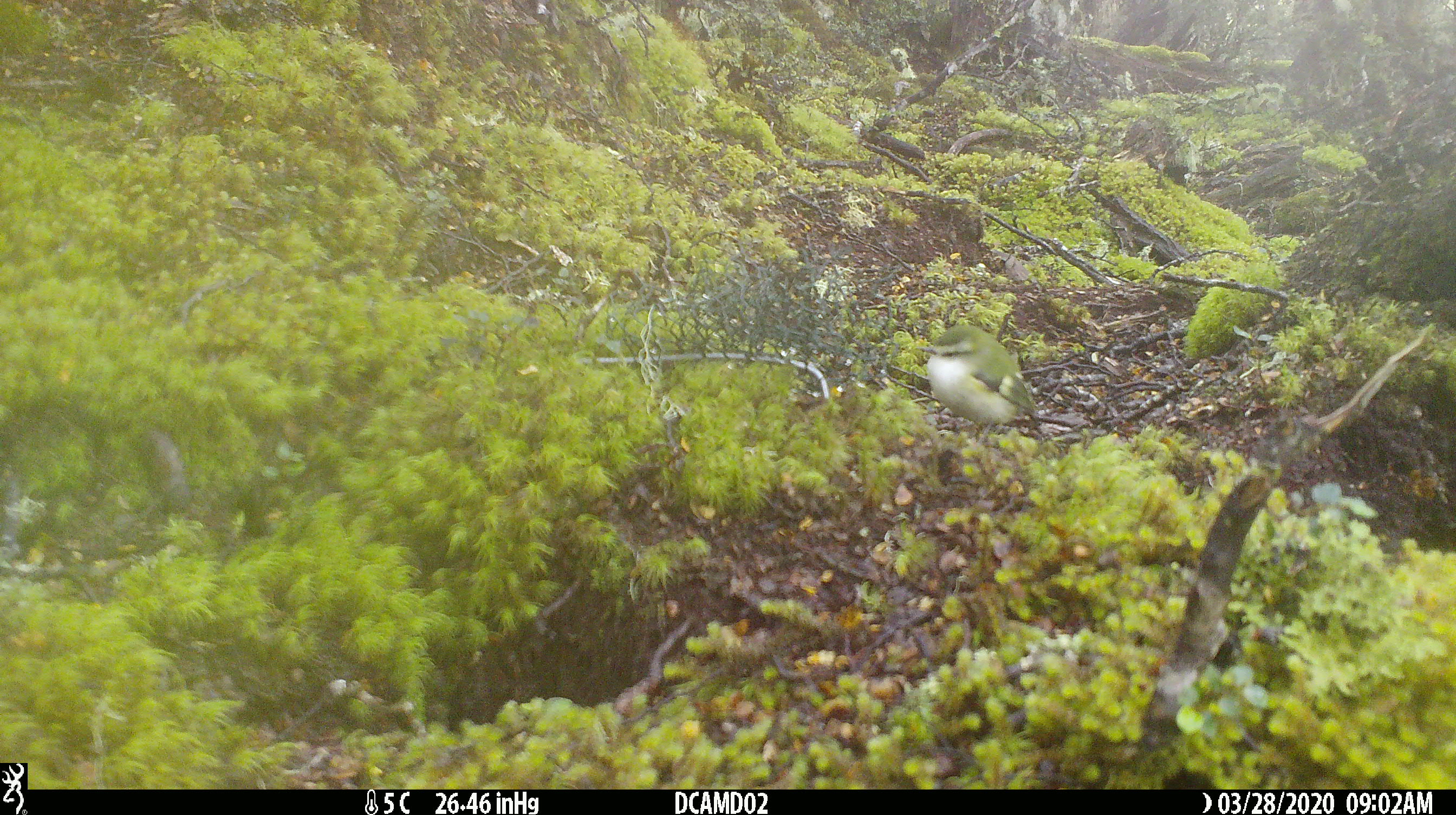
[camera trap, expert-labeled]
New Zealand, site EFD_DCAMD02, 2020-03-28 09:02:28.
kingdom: Animalia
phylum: Chordata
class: Aves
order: Passeriformes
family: Acanthisittidae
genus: Acanthisitta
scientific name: Acanthisitta chloris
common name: rifleman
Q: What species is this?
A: Rifleman (Acanthisitta chloris).